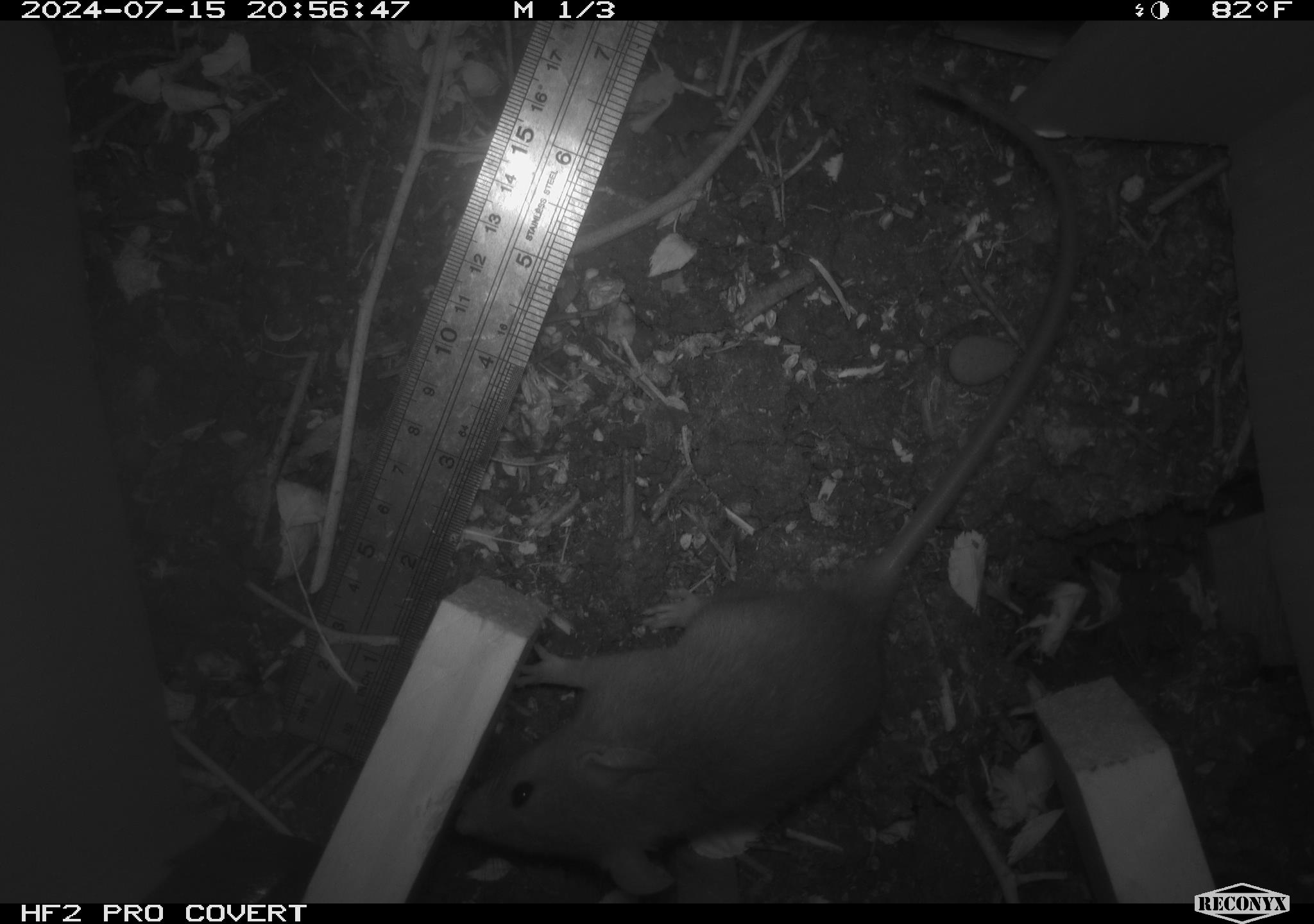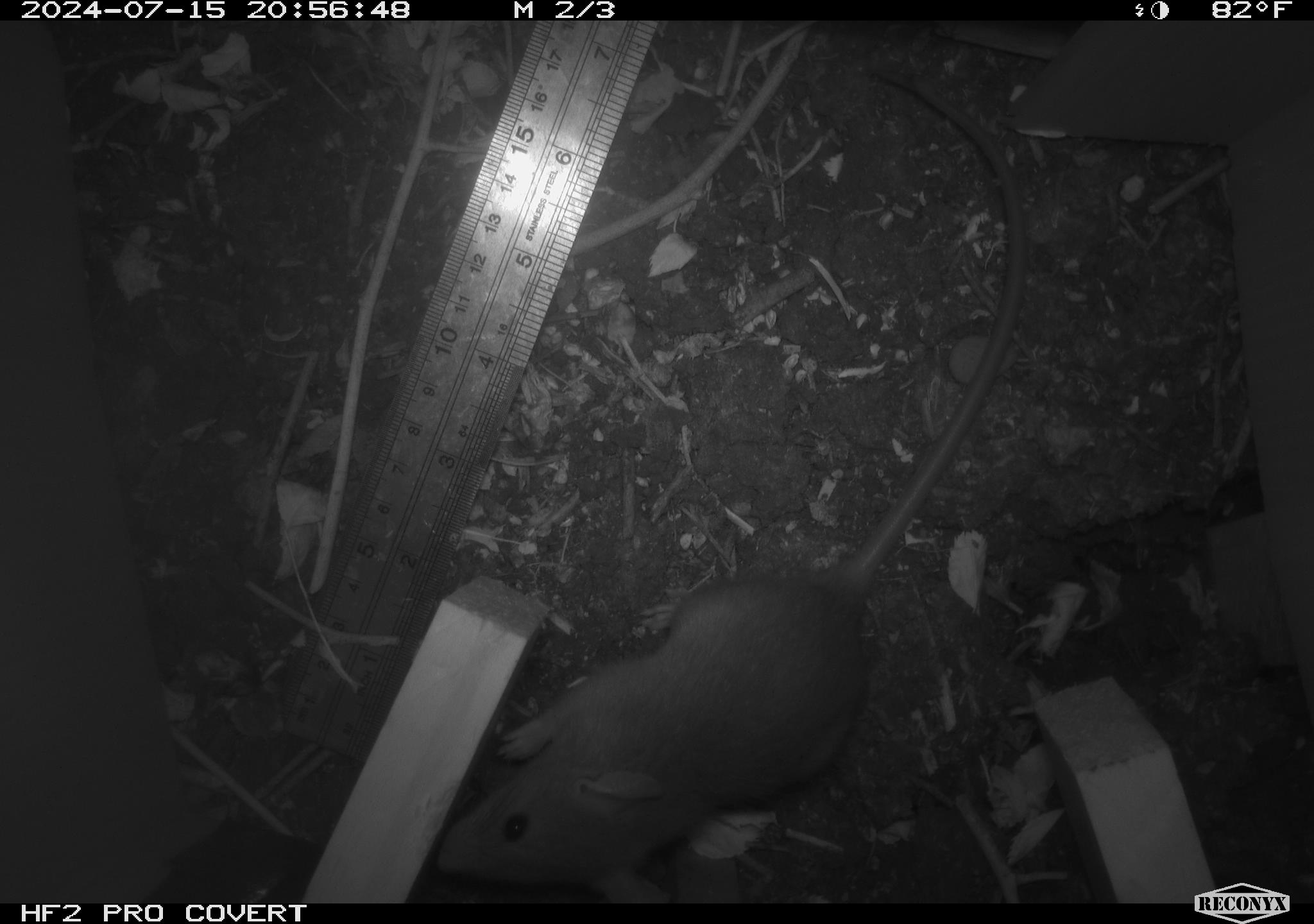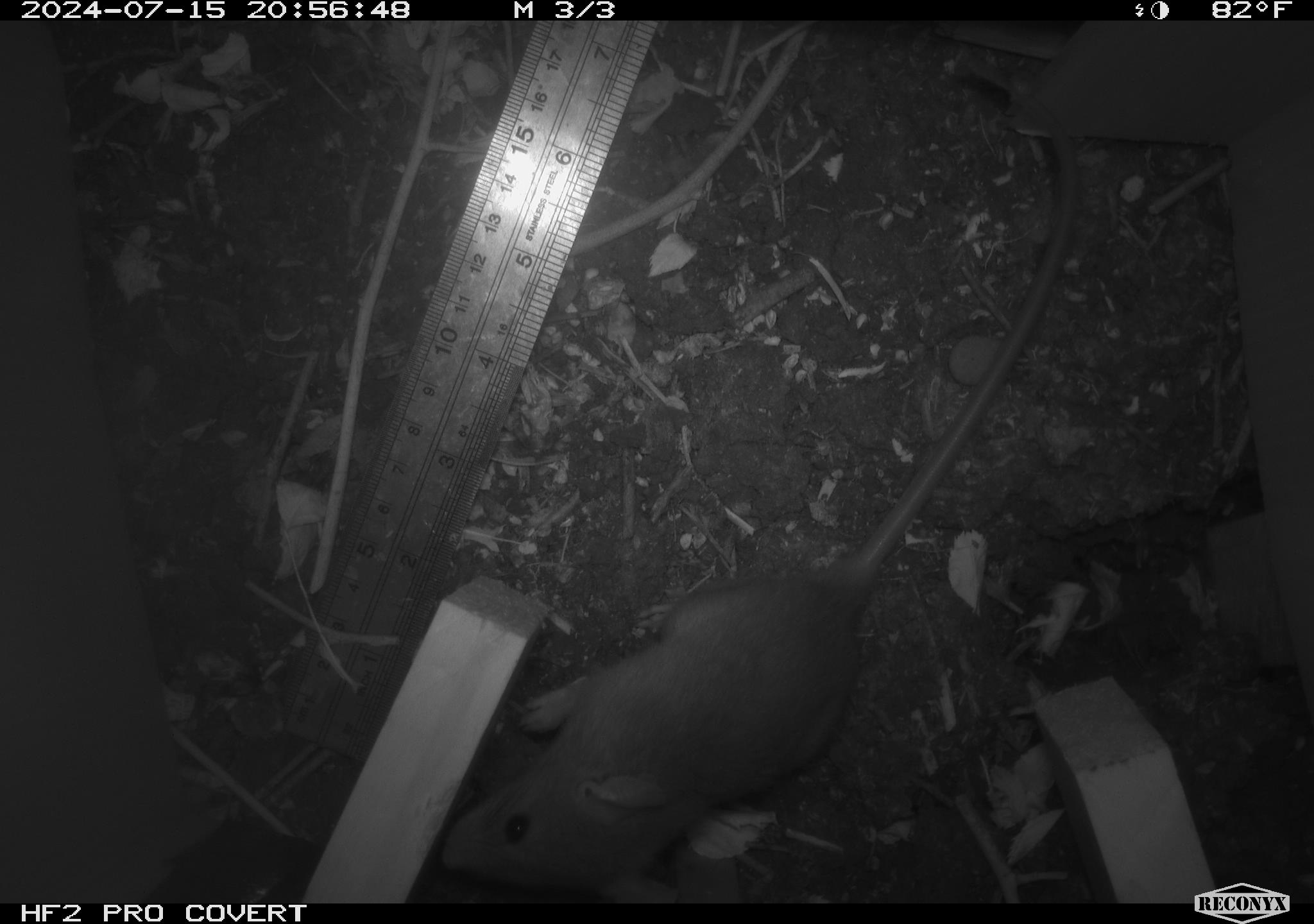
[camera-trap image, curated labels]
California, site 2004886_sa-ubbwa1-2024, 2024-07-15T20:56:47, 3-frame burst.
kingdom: Animalia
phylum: Chordata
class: Mammalia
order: Rodentia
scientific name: Rodentia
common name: mouse species